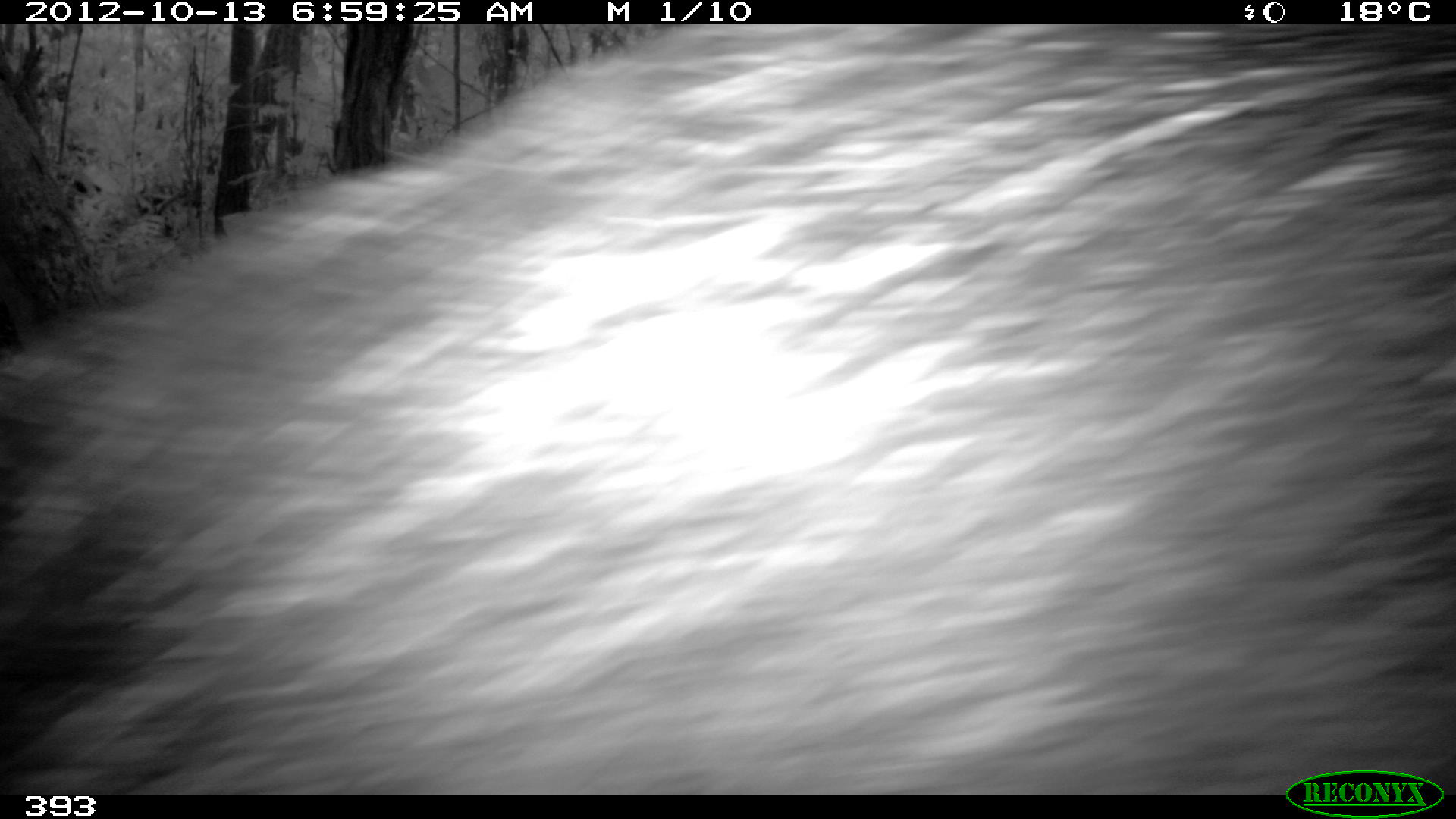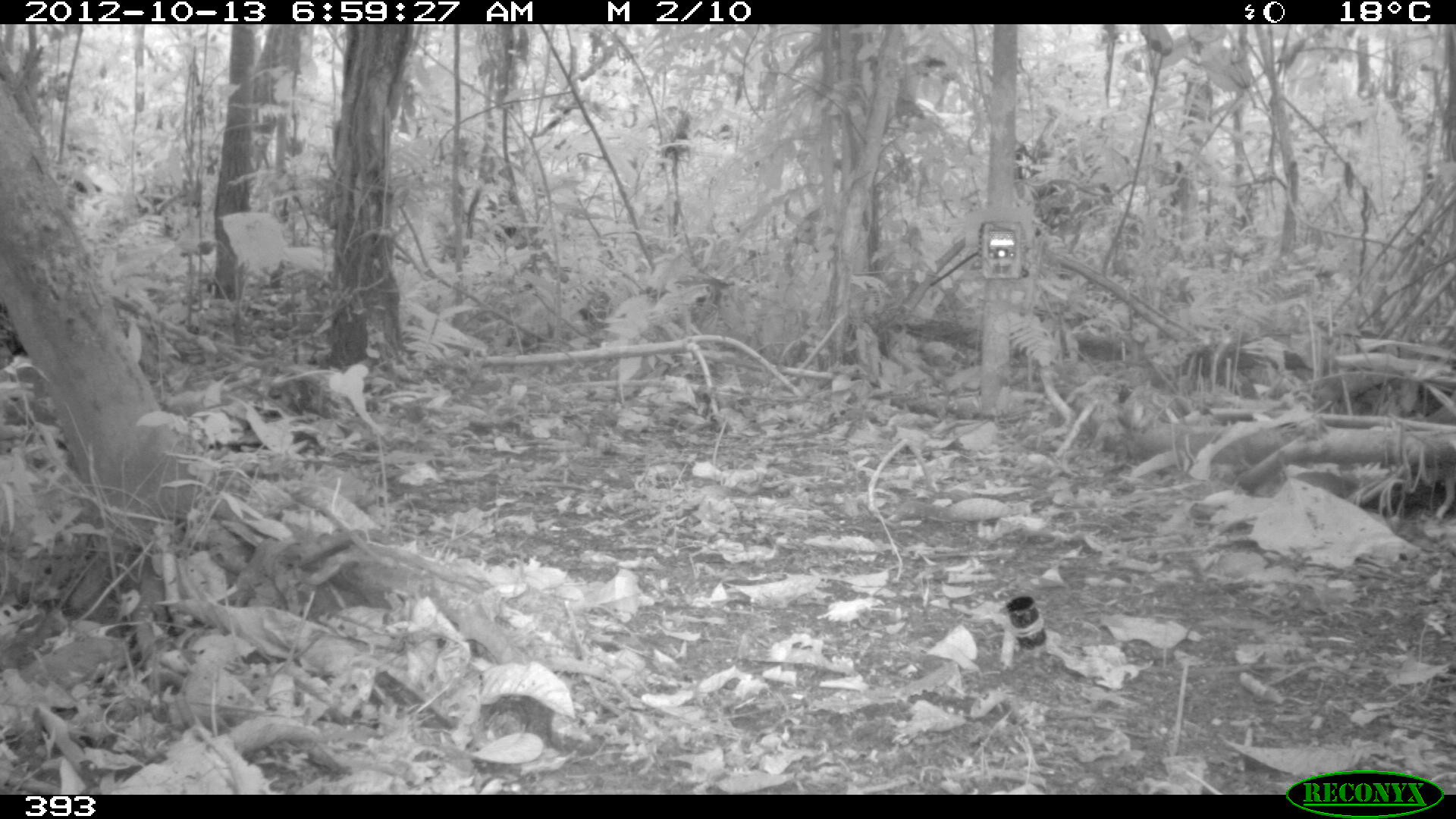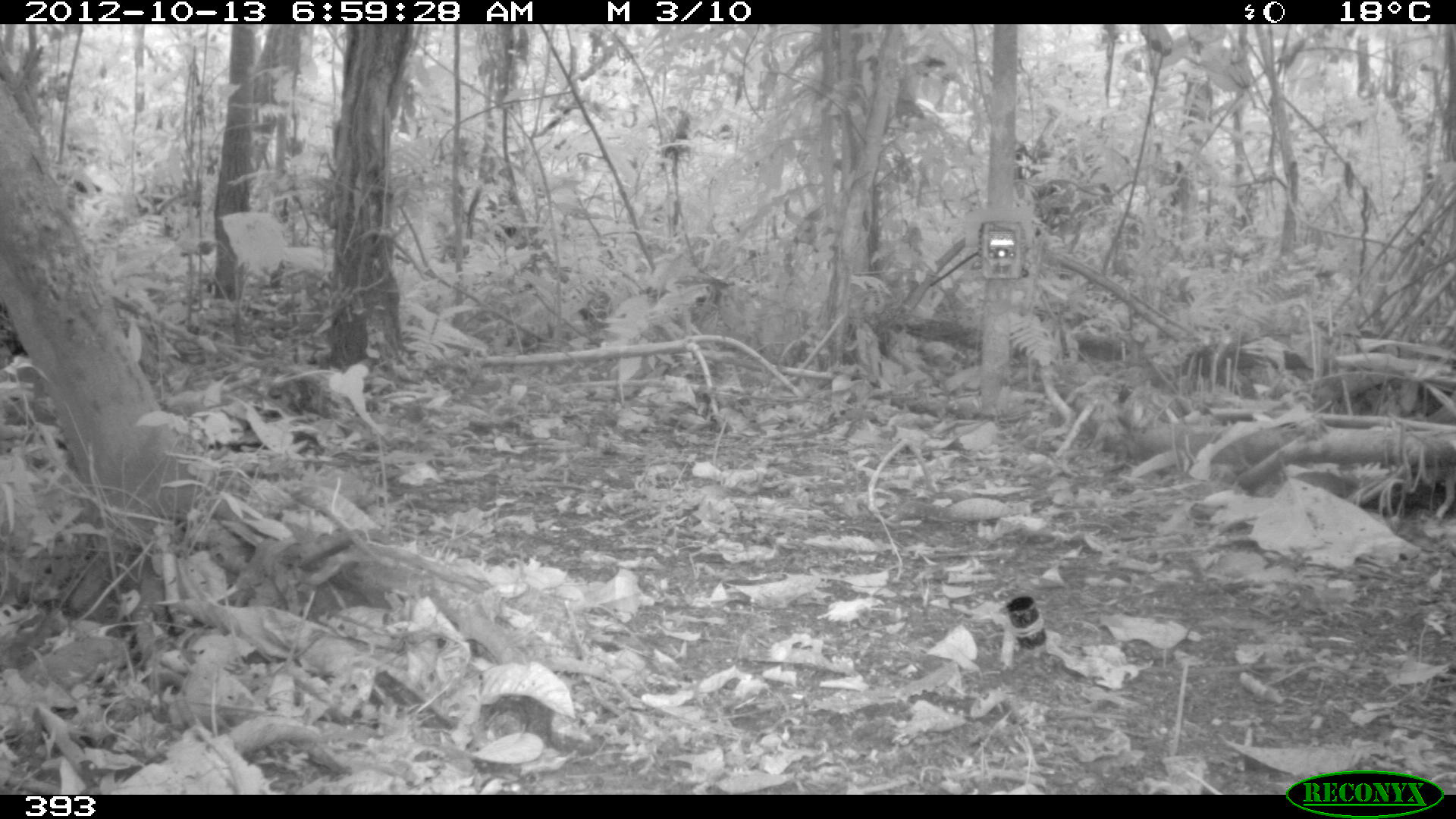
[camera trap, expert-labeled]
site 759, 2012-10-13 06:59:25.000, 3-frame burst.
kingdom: Animalia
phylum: Chordata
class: Mammalia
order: Artiodactyla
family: Tayassuidae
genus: Tayassu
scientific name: Tayassu pecari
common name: white-lipped peccary